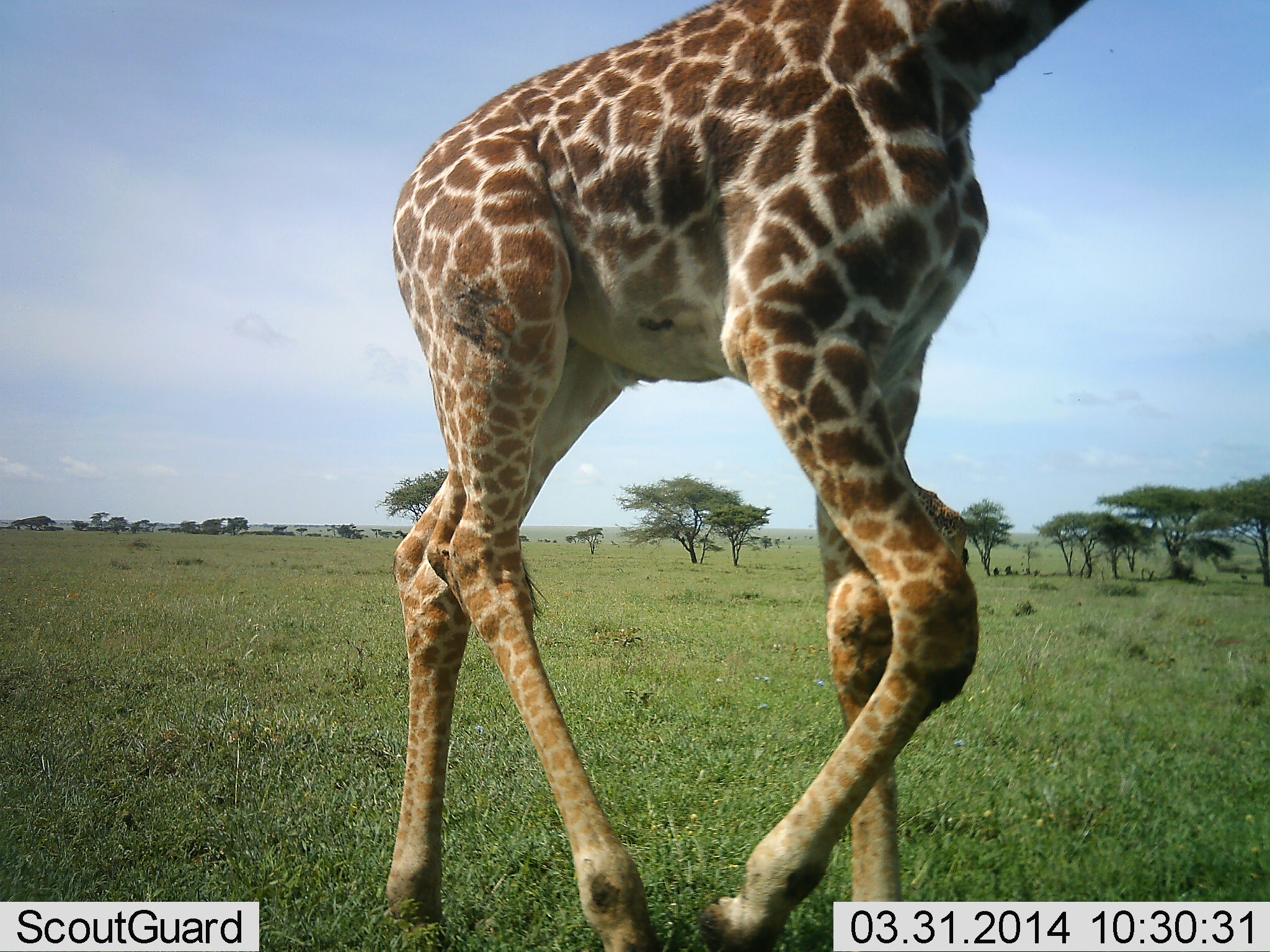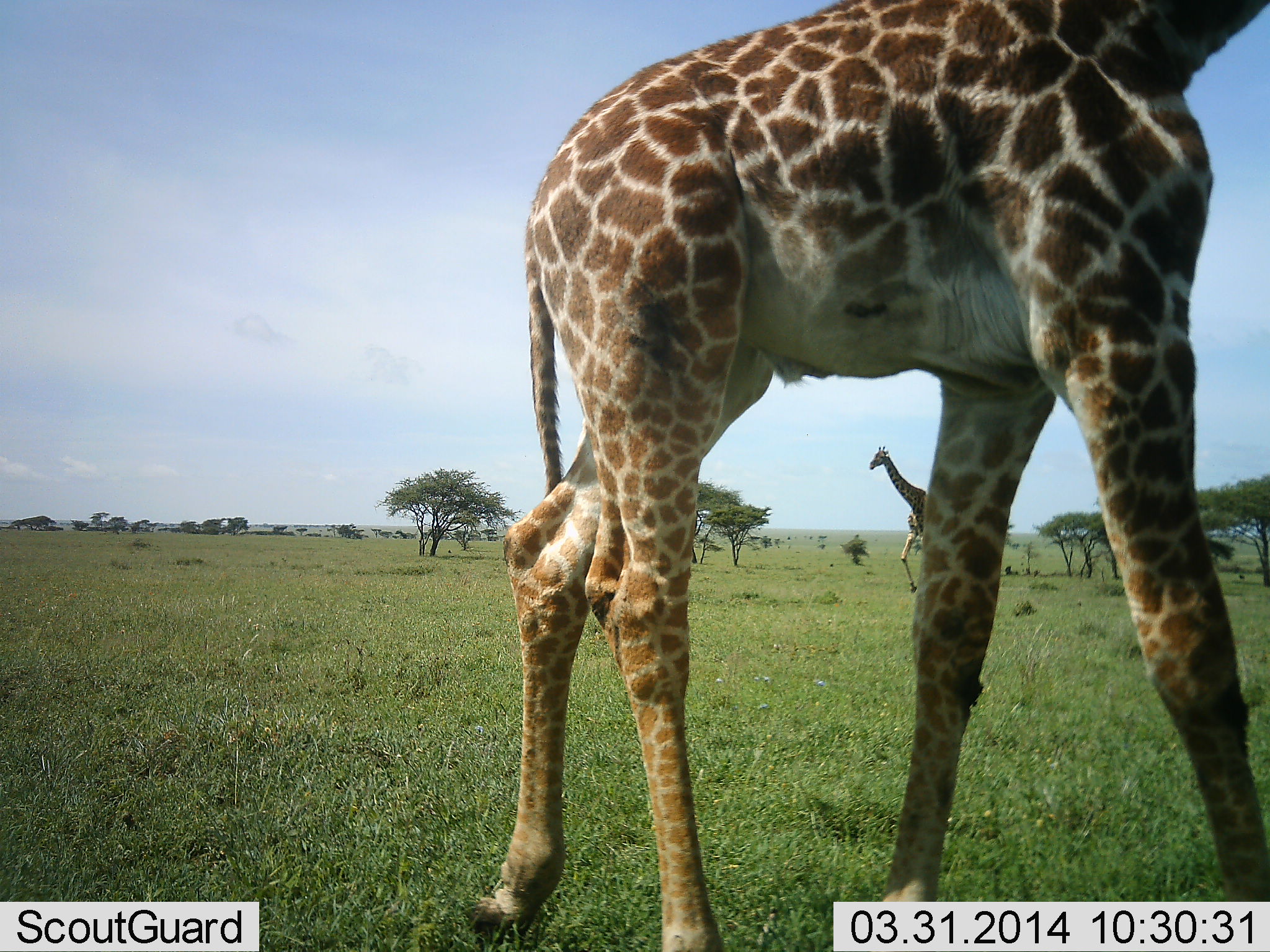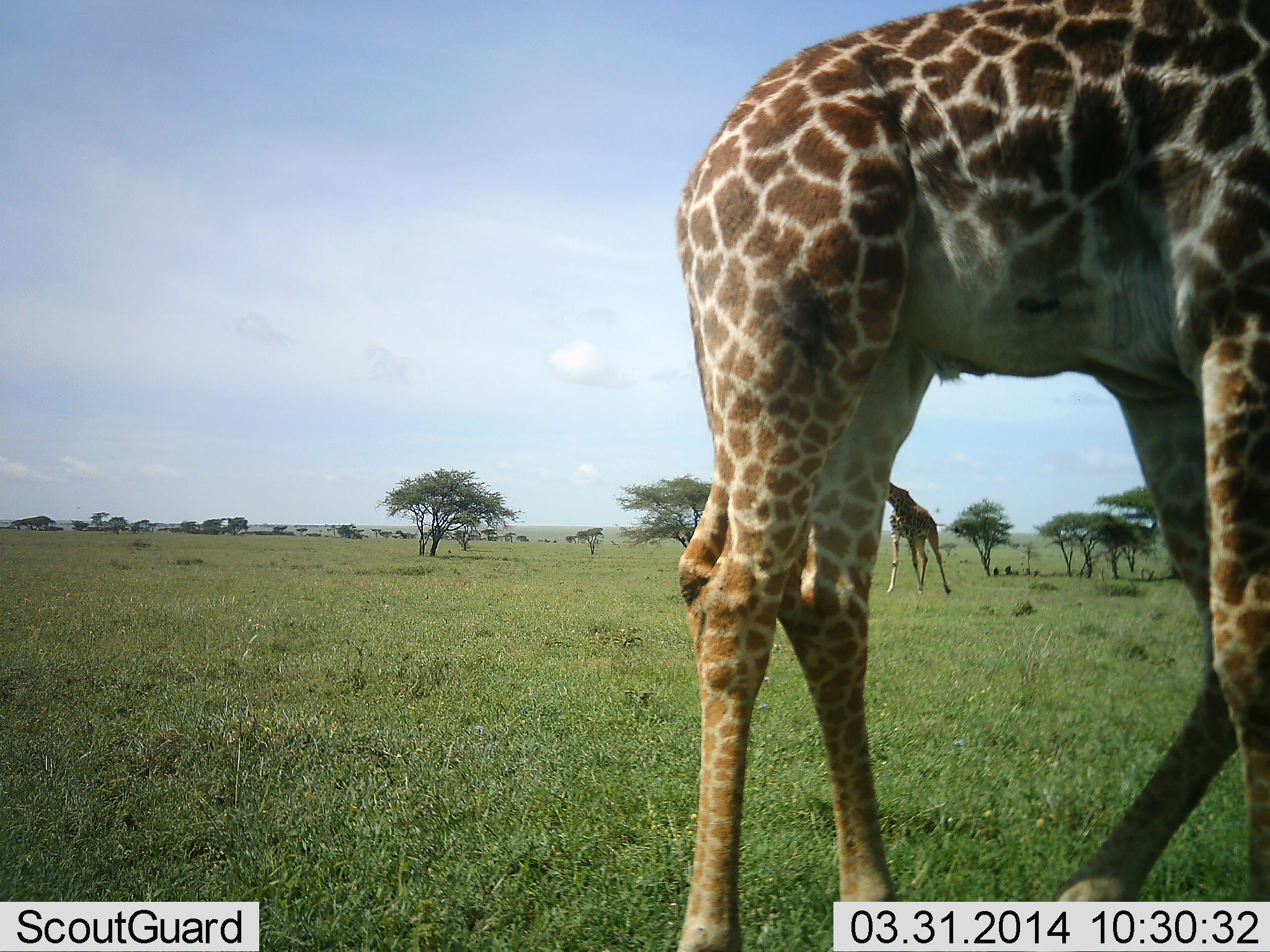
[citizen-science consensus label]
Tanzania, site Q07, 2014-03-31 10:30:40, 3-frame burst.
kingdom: Animalia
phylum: Chordata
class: Mammalia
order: Artiodactyla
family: Giraffidae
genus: Giraffa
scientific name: Giraffa camelopardalis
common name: giraffe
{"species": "giraffe (Giraffa camelopardalis)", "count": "2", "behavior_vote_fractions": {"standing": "23%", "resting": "0%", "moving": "95%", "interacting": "0%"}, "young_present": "0%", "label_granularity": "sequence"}